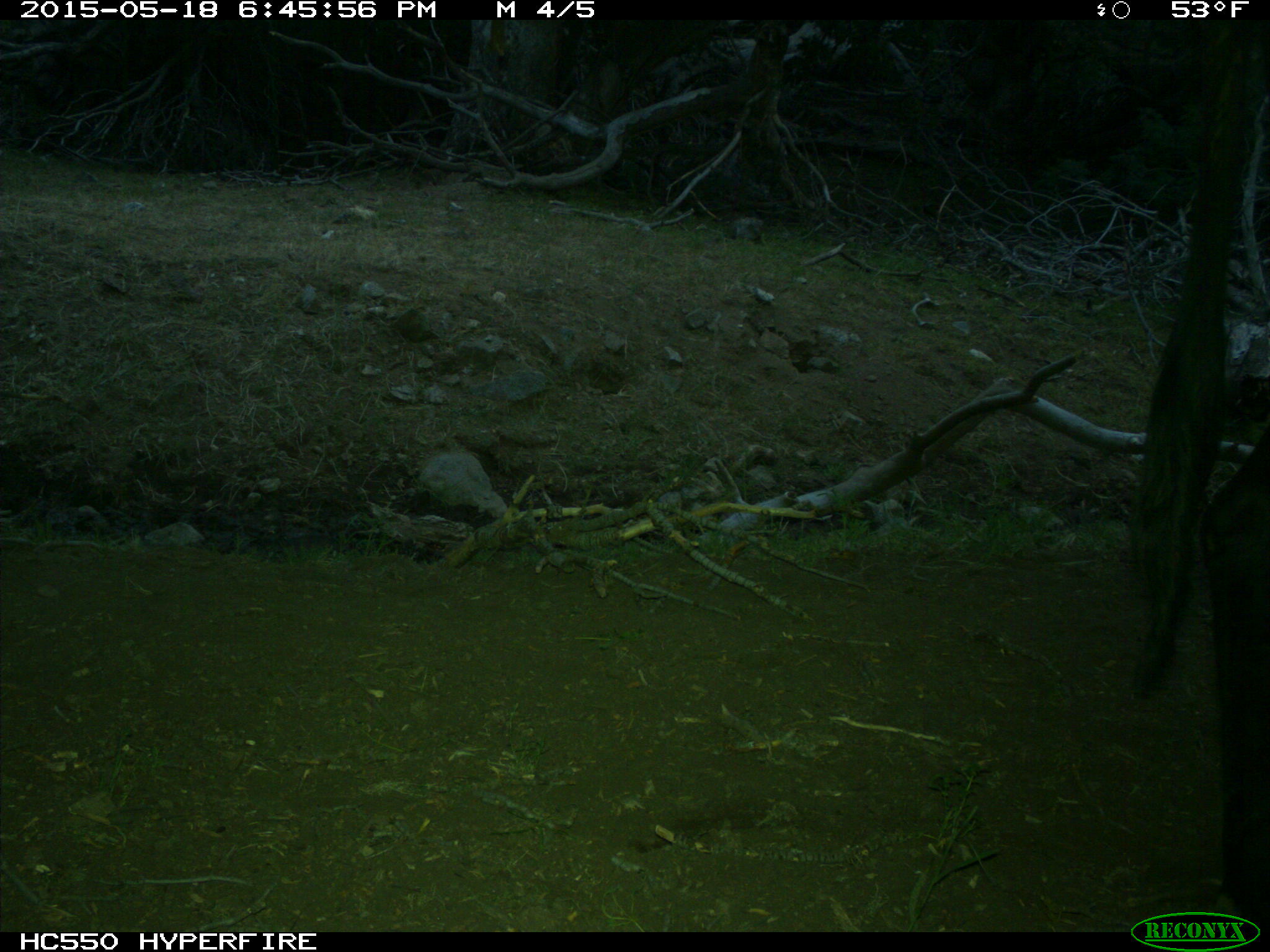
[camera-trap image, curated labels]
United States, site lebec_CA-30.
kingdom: Animalia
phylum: Chordata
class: Mammalia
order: Artiodactyla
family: Bovidae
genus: Bos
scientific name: Bos taurus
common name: domestic cow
Bos taurus (domestic cow).